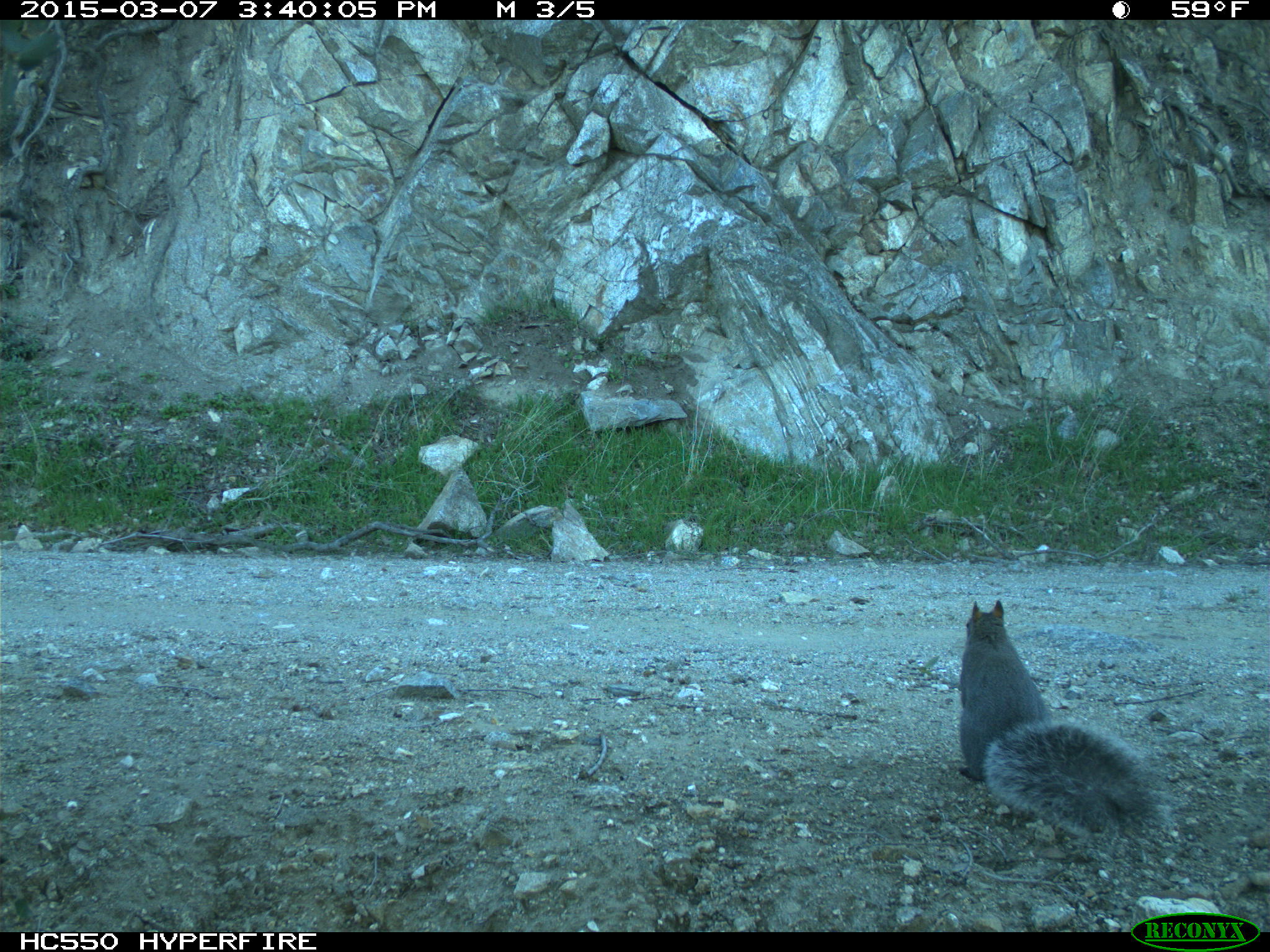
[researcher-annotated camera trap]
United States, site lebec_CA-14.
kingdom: Animalia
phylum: Chordata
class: Mammalia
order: Rodentia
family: Sciuridae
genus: Sciurus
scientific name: Sciurus carolinensis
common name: eastern gray squirrel